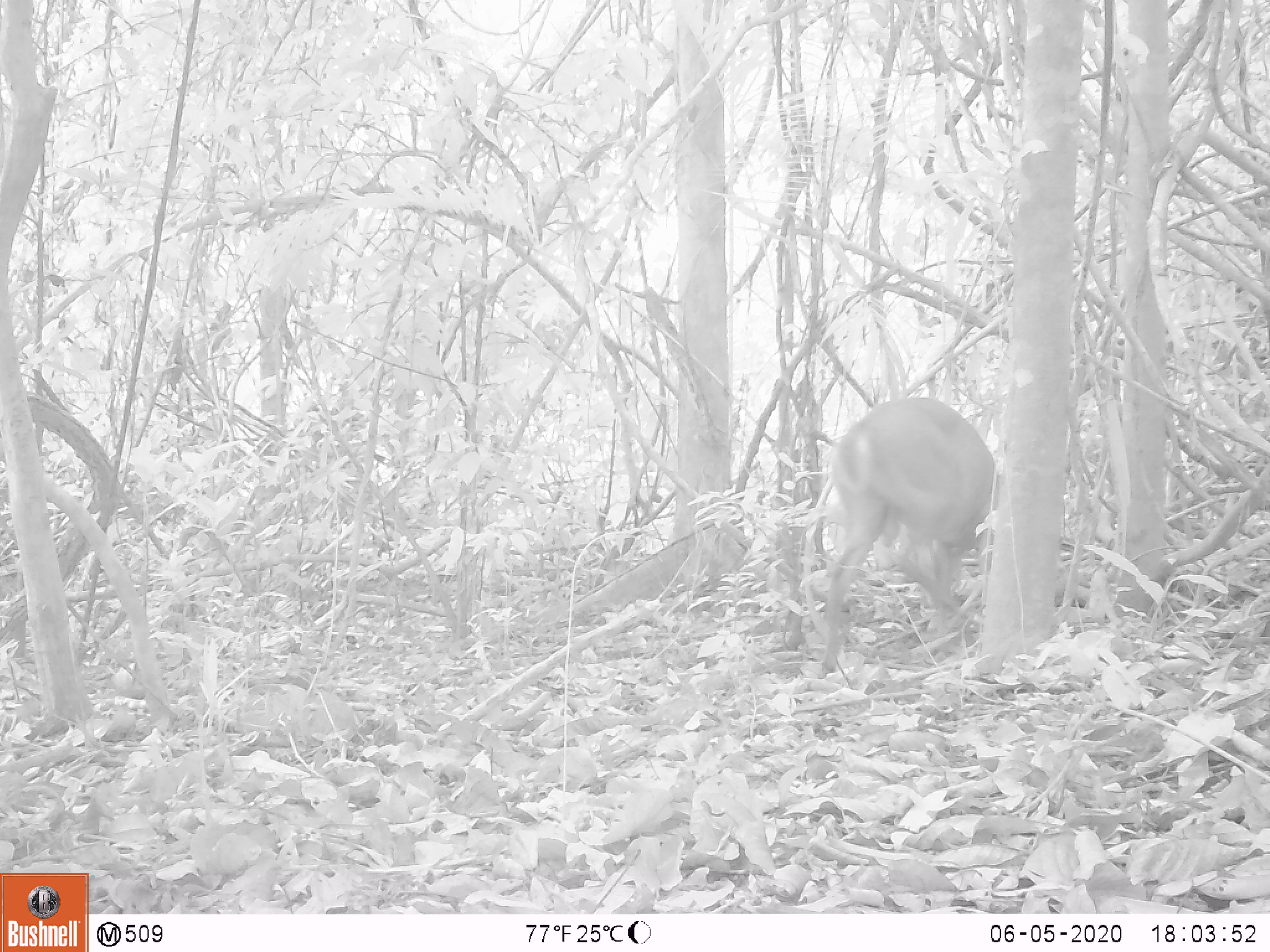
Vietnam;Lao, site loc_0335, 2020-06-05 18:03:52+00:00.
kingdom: Animalia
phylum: Chordata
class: Mammalia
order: Artiodactyla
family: Cervidae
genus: Muntiacus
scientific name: Muntiacus vuquangensis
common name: large-antlered muntjac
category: large antlered muntjac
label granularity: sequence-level